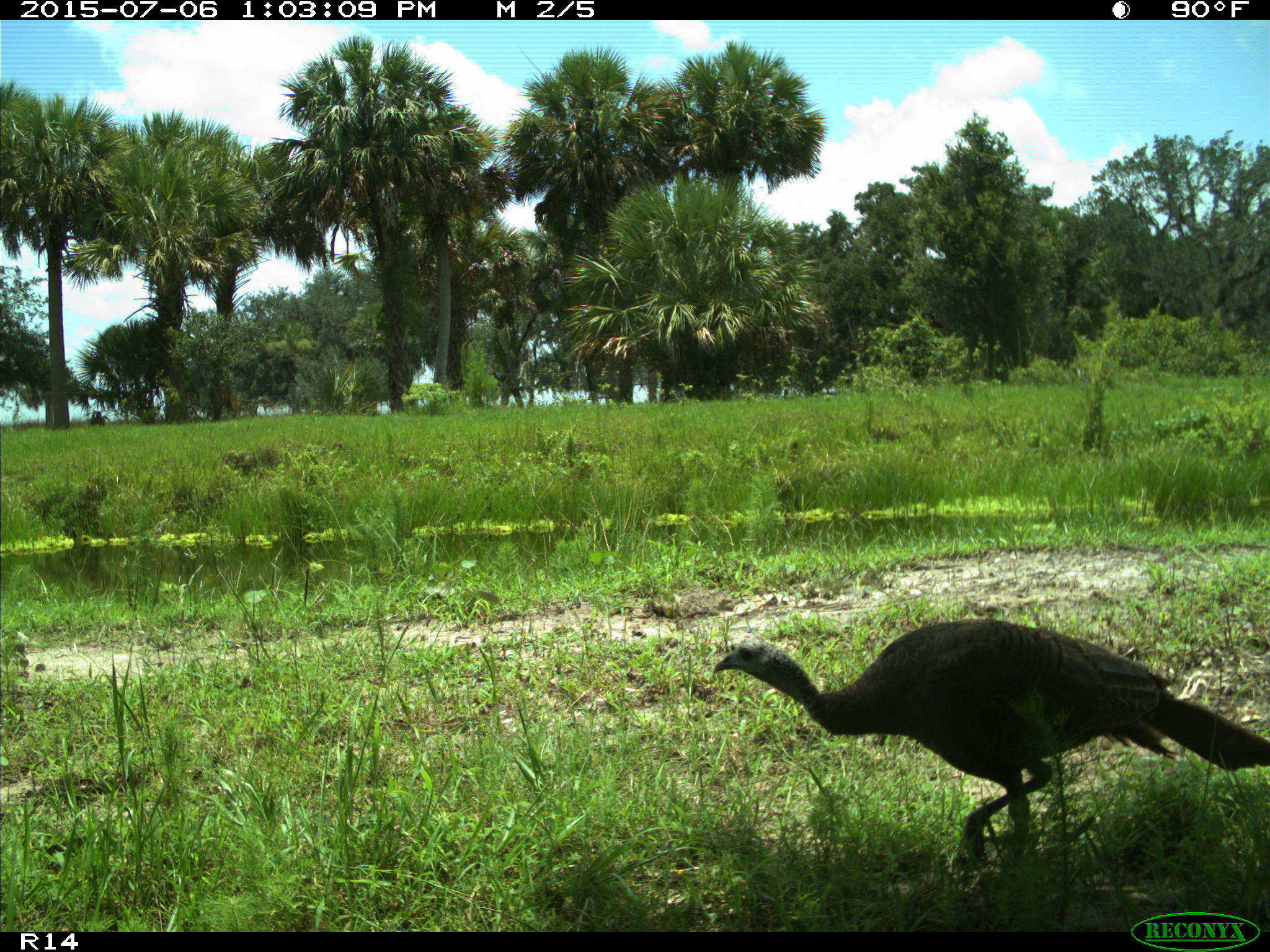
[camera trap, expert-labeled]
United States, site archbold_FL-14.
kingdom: Animalia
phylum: Chordata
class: Aves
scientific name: Aves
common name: birds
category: unidentified bird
Unidentified bird (birds) (Aves).